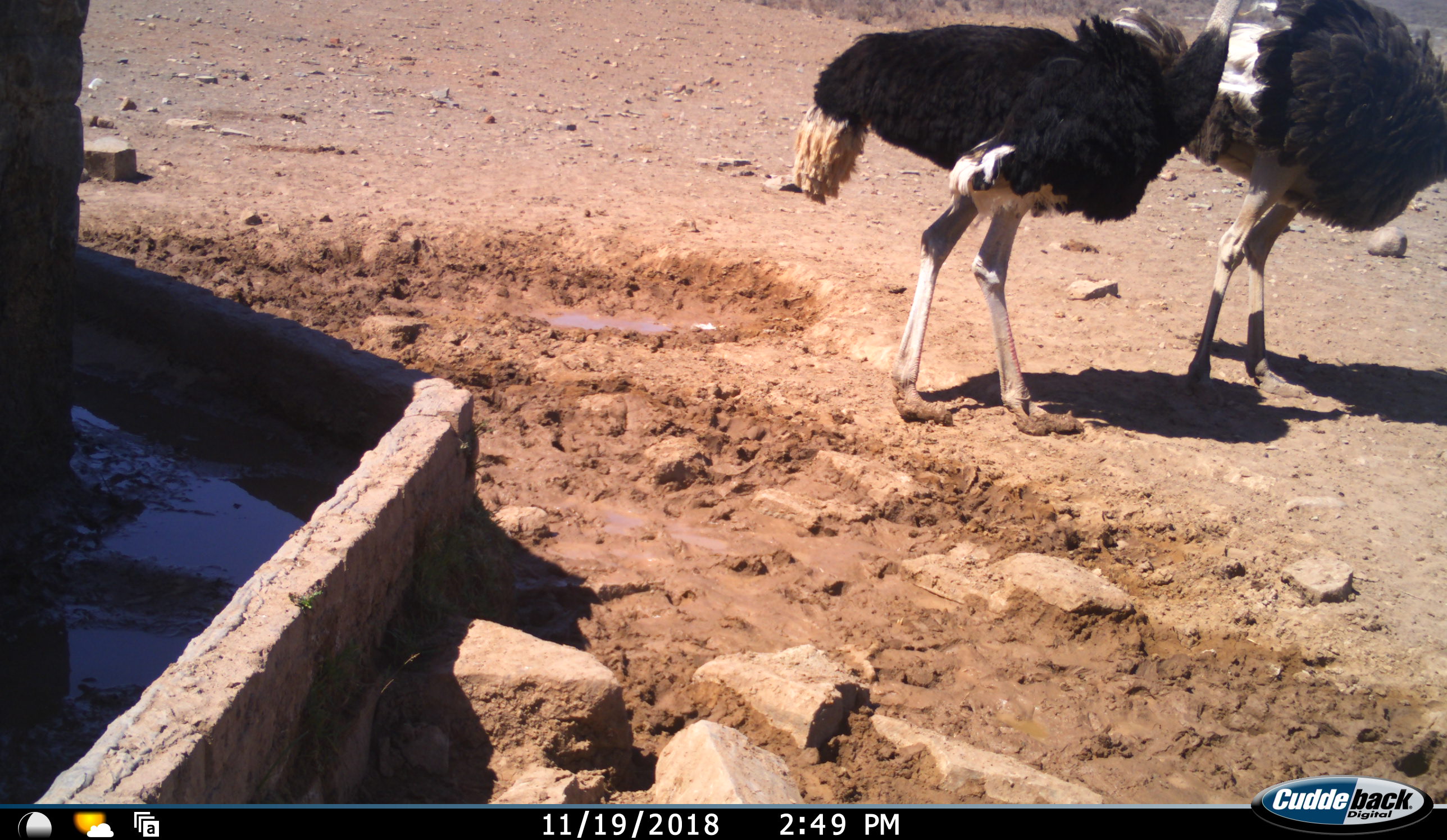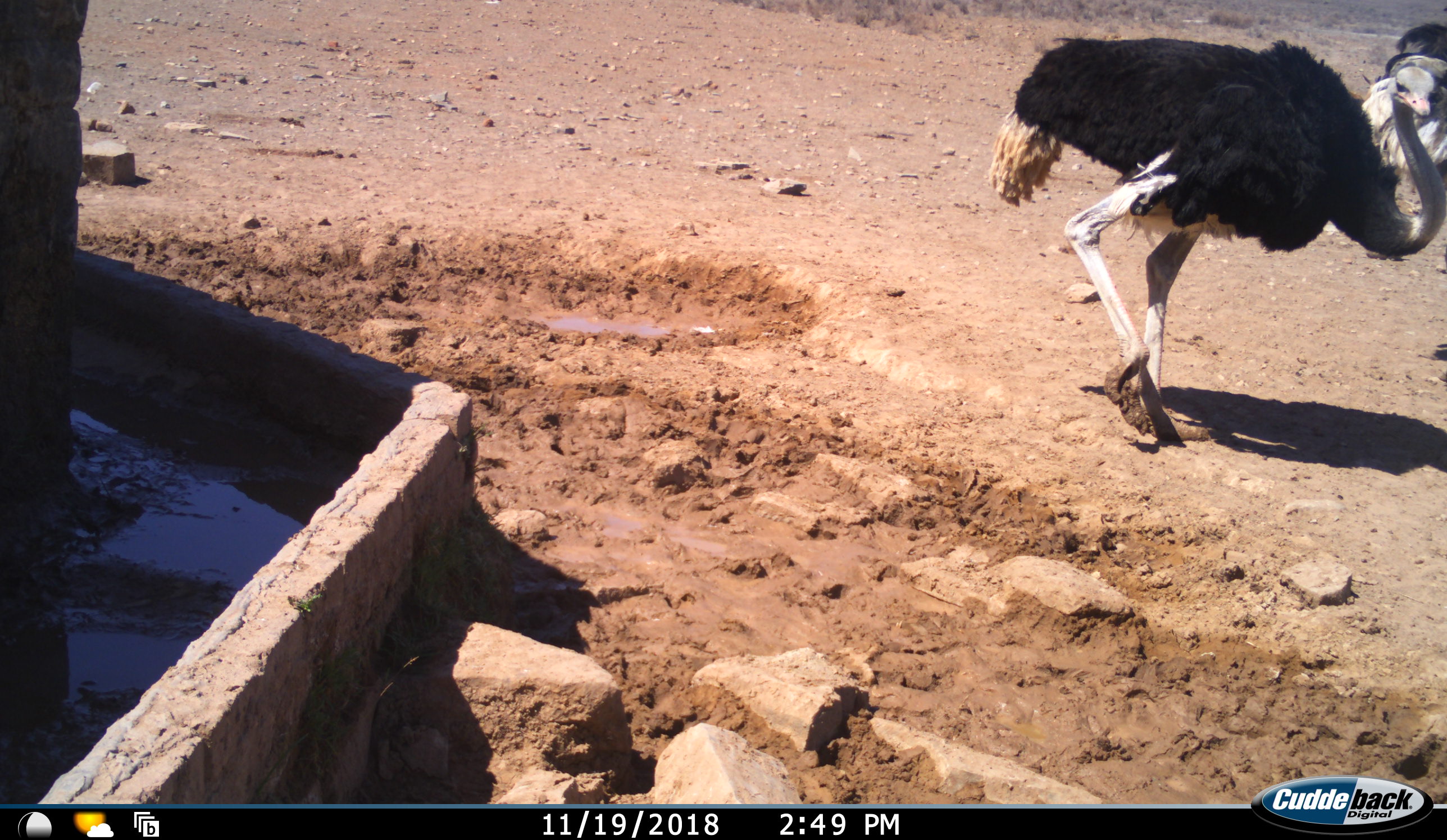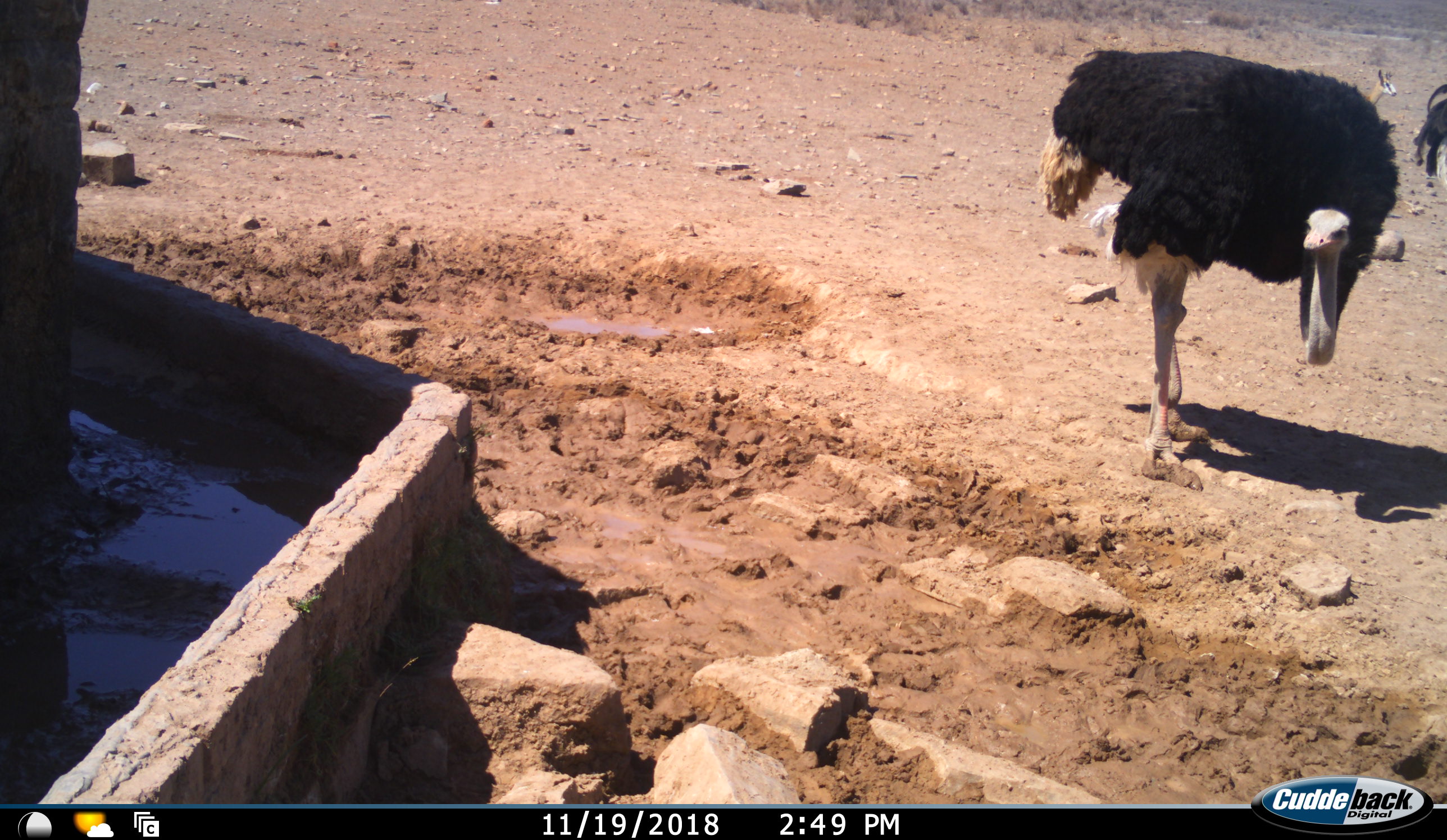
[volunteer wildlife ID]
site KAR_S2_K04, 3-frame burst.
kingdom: Animalia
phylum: Chordata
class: Aves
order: Struthioniformes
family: Struthionidae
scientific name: Struthionidae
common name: ostrich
Ostrich (Struthionidae), count 2. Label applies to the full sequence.